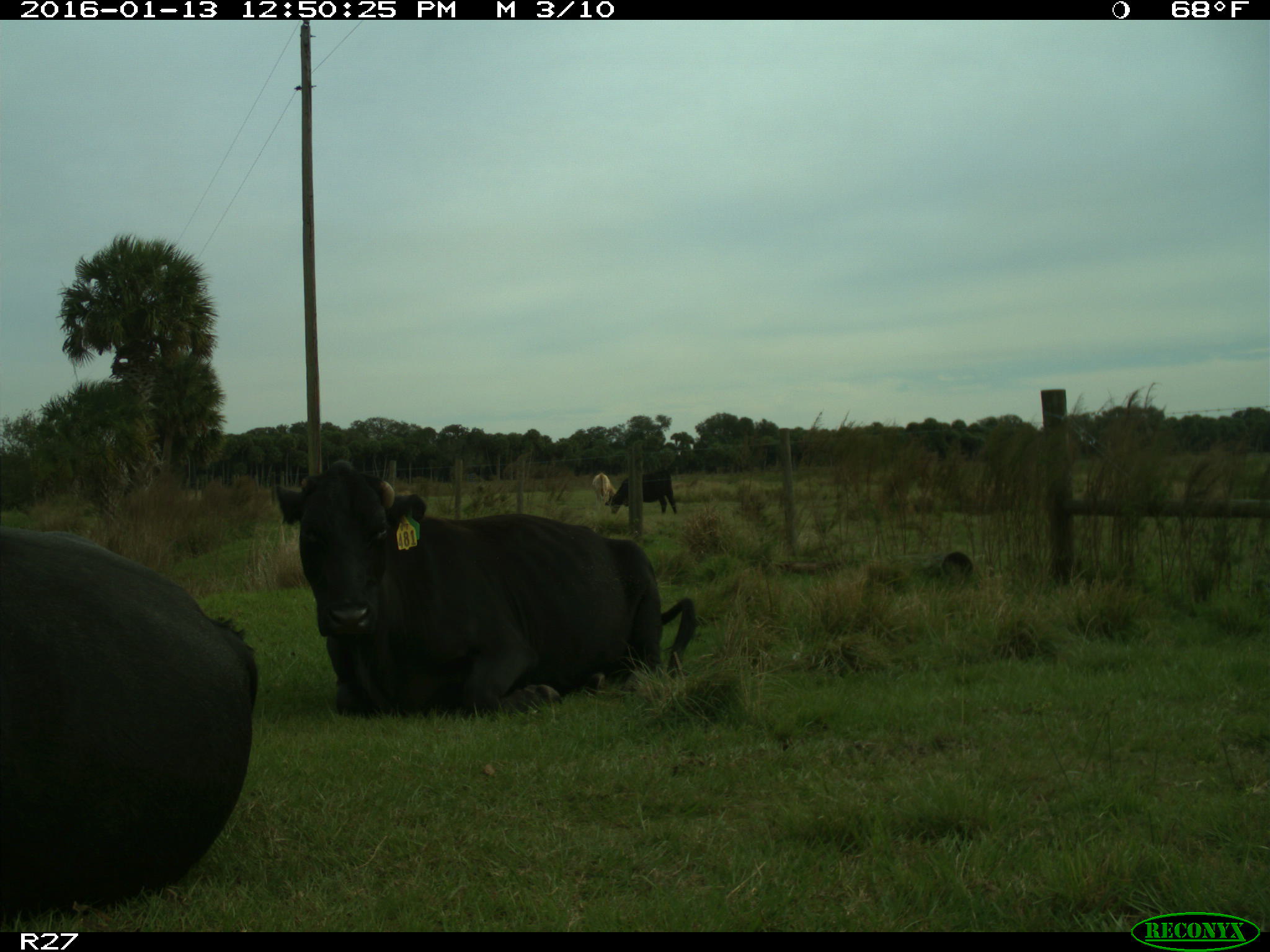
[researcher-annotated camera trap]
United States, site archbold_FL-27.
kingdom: Animalia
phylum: Chordata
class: Mammalia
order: Artiodactyla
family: Bovidae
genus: Bos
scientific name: Bos taurus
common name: domestic cow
Bos taurus (domestic cow).